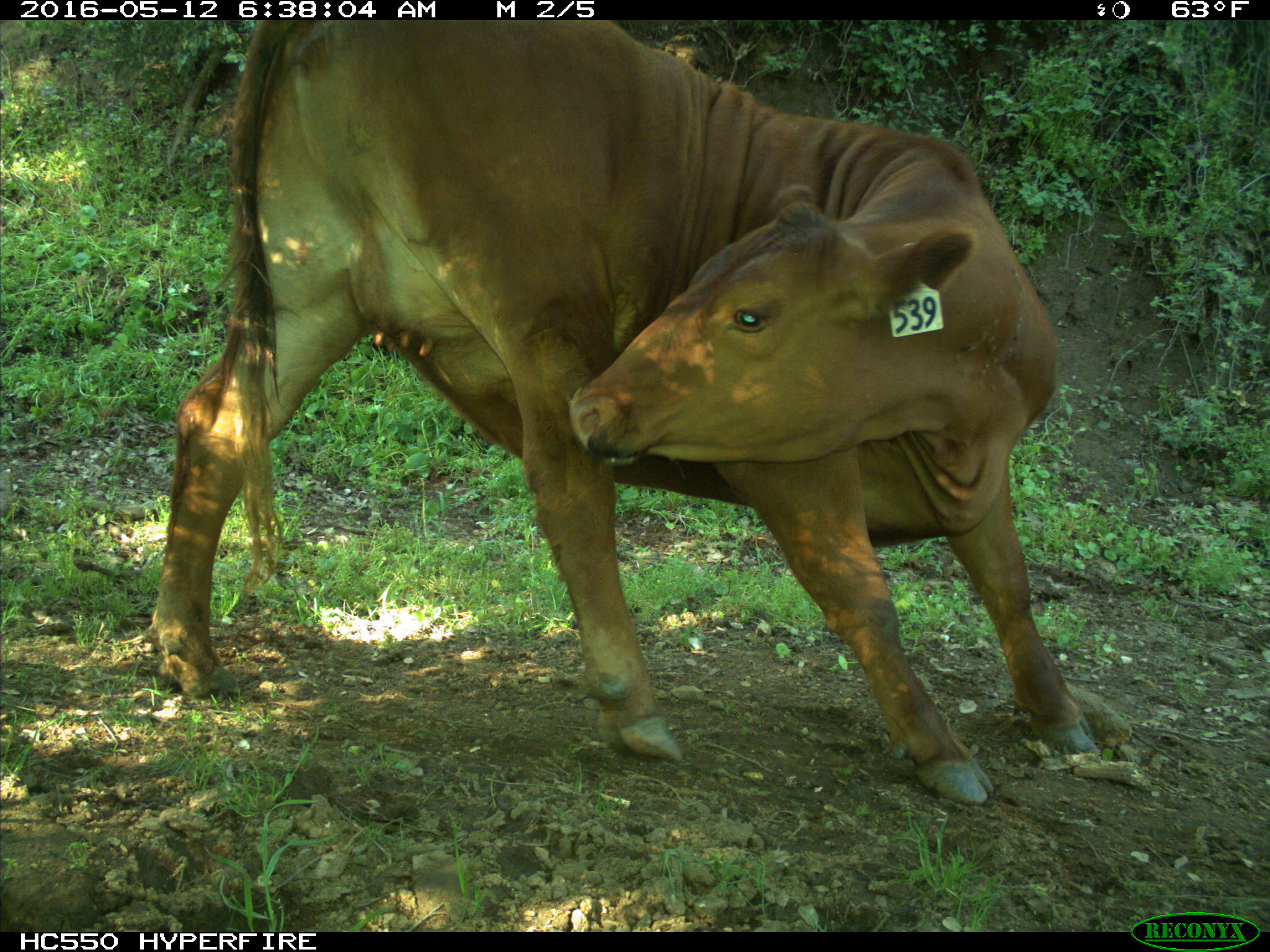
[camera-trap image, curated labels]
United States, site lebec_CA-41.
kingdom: Animalia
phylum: Chordata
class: Mammalia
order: Artiodactyla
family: Bovidae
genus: Bos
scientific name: Bos taurus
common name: domestic cow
Bos taurus (domestic cow).